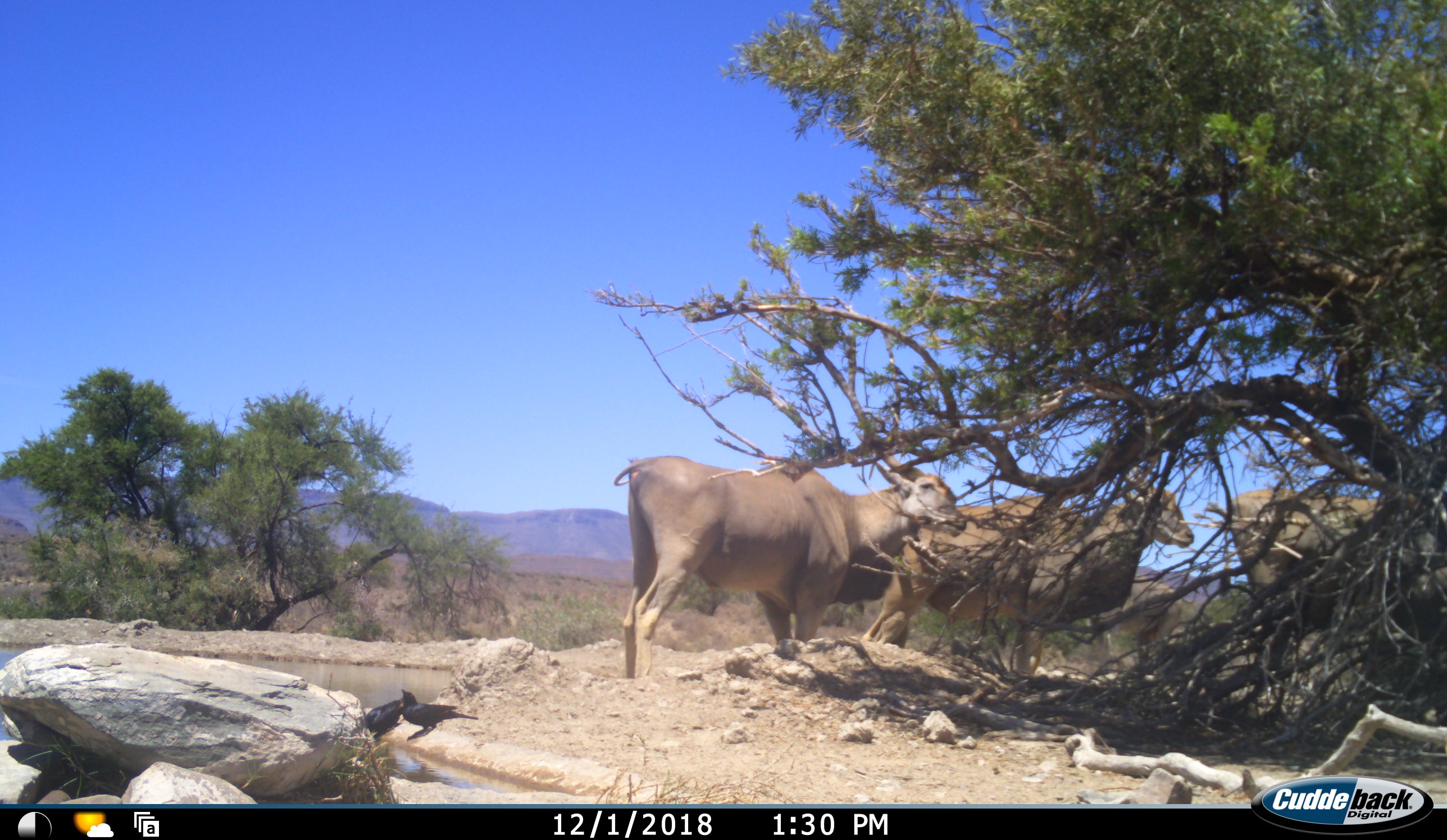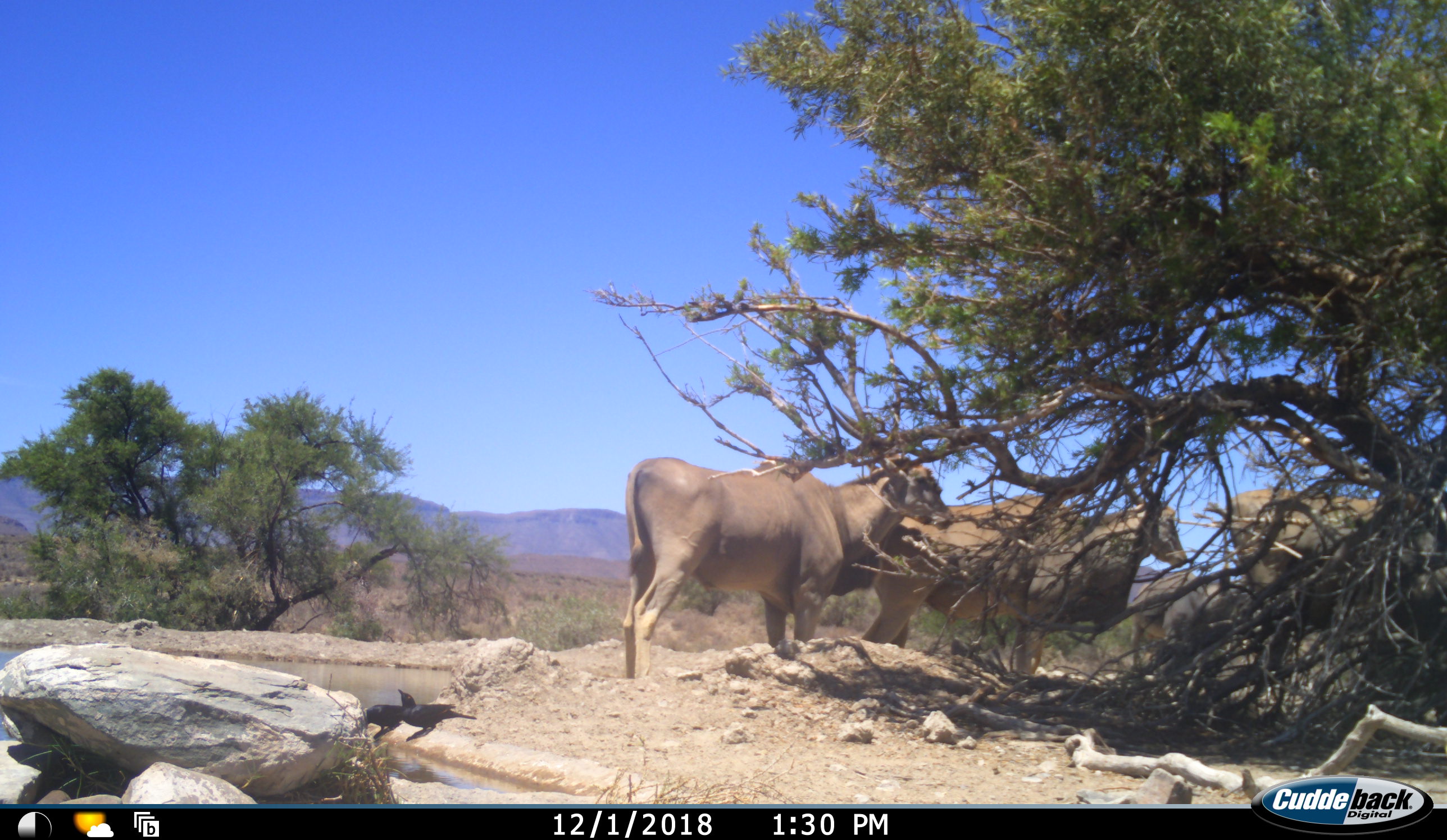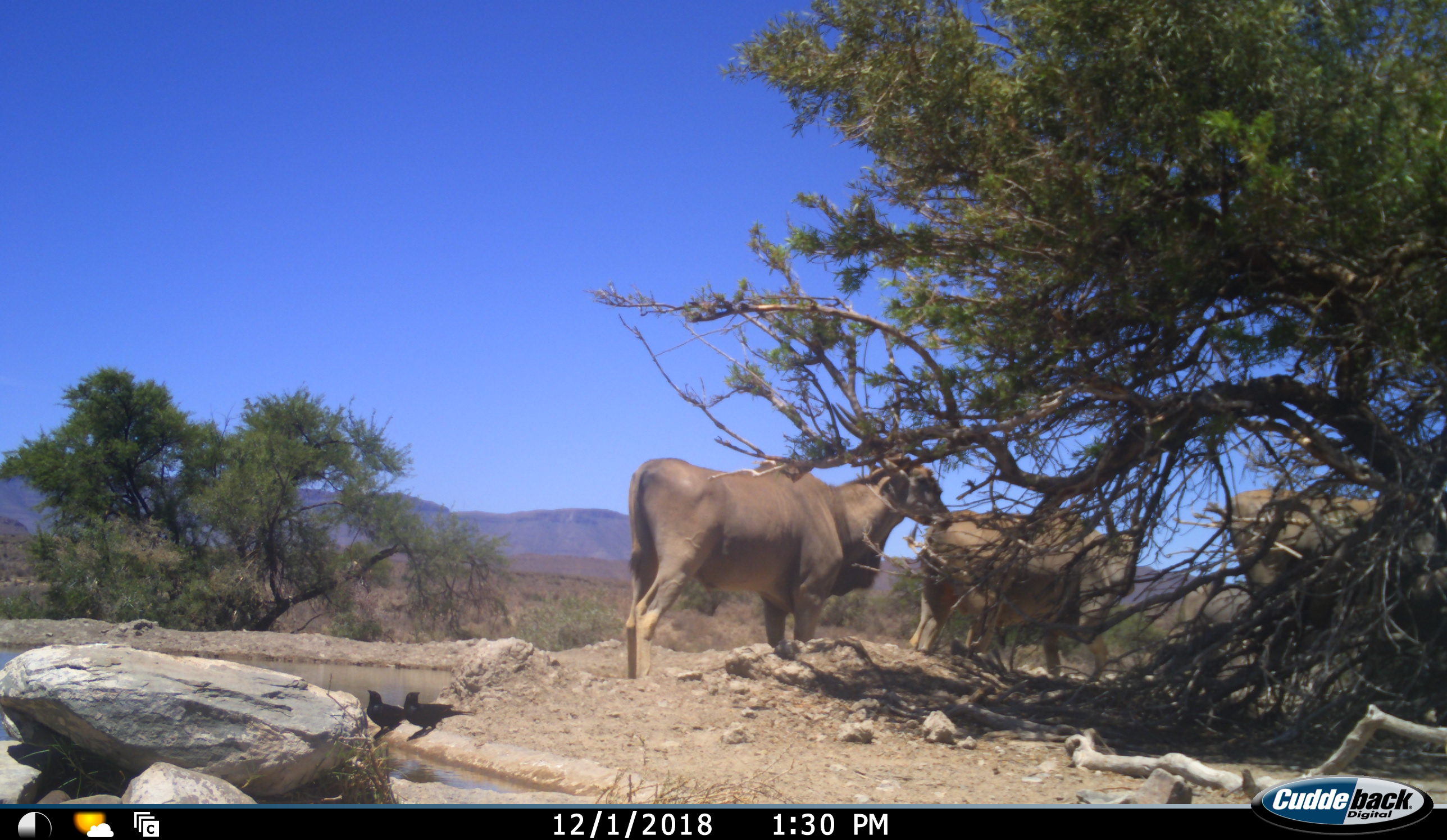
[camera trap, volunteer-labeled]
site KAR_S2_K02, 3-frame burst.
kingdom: Animalia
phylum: Chordata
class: Aves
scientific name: Aves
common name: bird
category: birdother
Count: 2.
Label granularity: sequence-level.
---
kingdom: Animalia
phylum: Chordata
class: Mammalia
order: Artiodactyla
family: Bovidae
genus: Tragelaphus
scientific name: Tragelaphus oryx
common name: eland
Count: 4.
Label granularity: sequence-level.